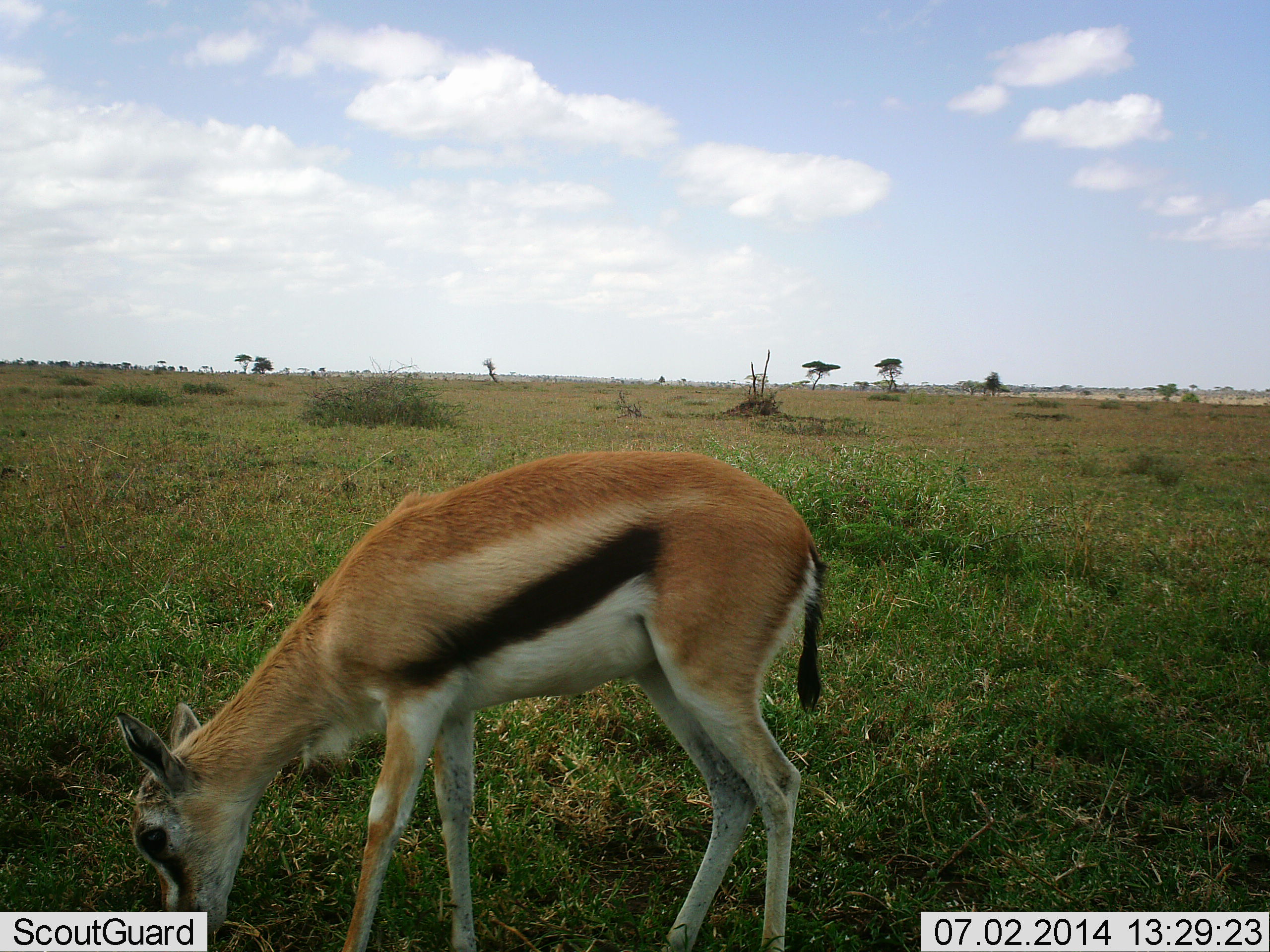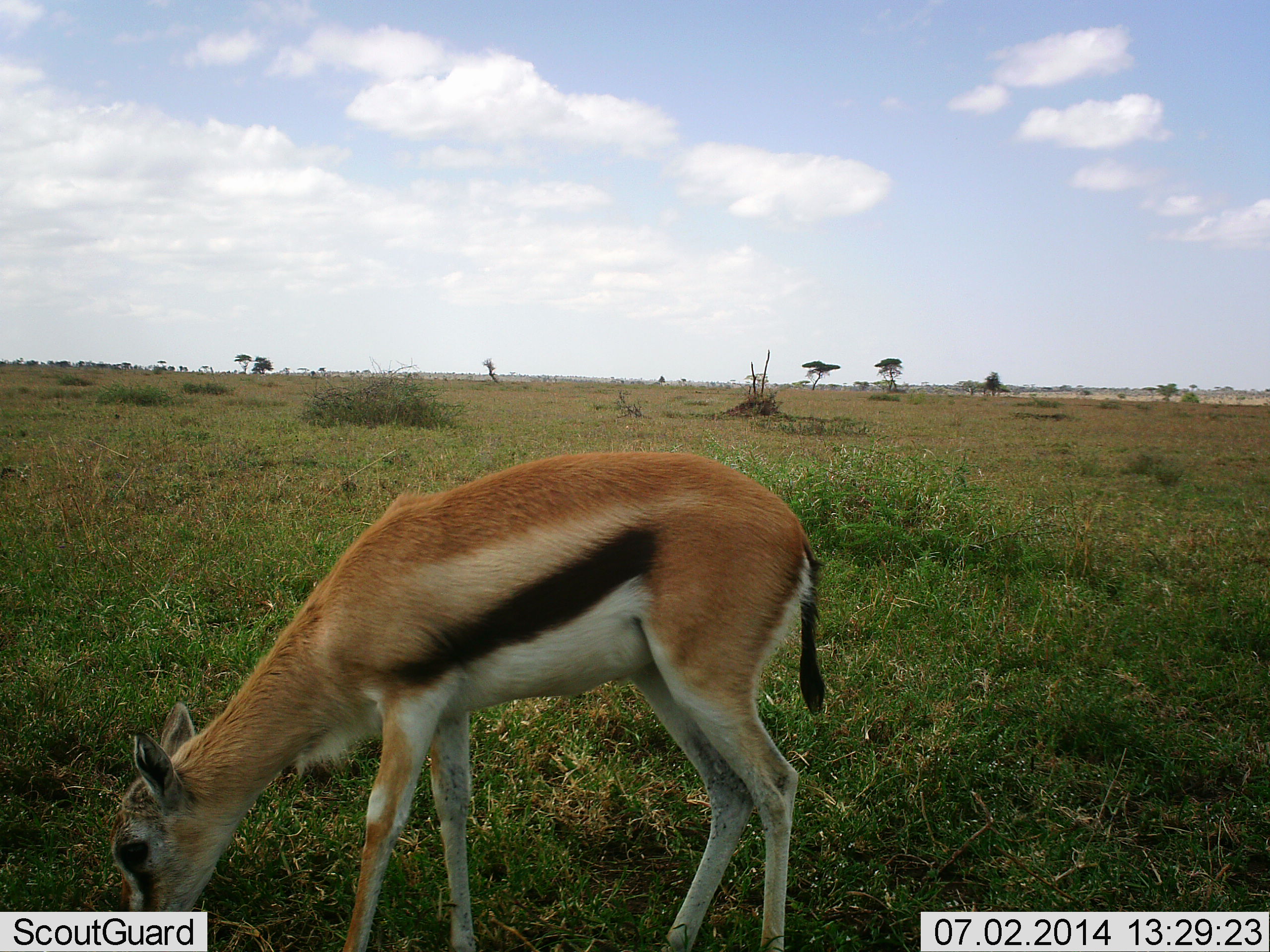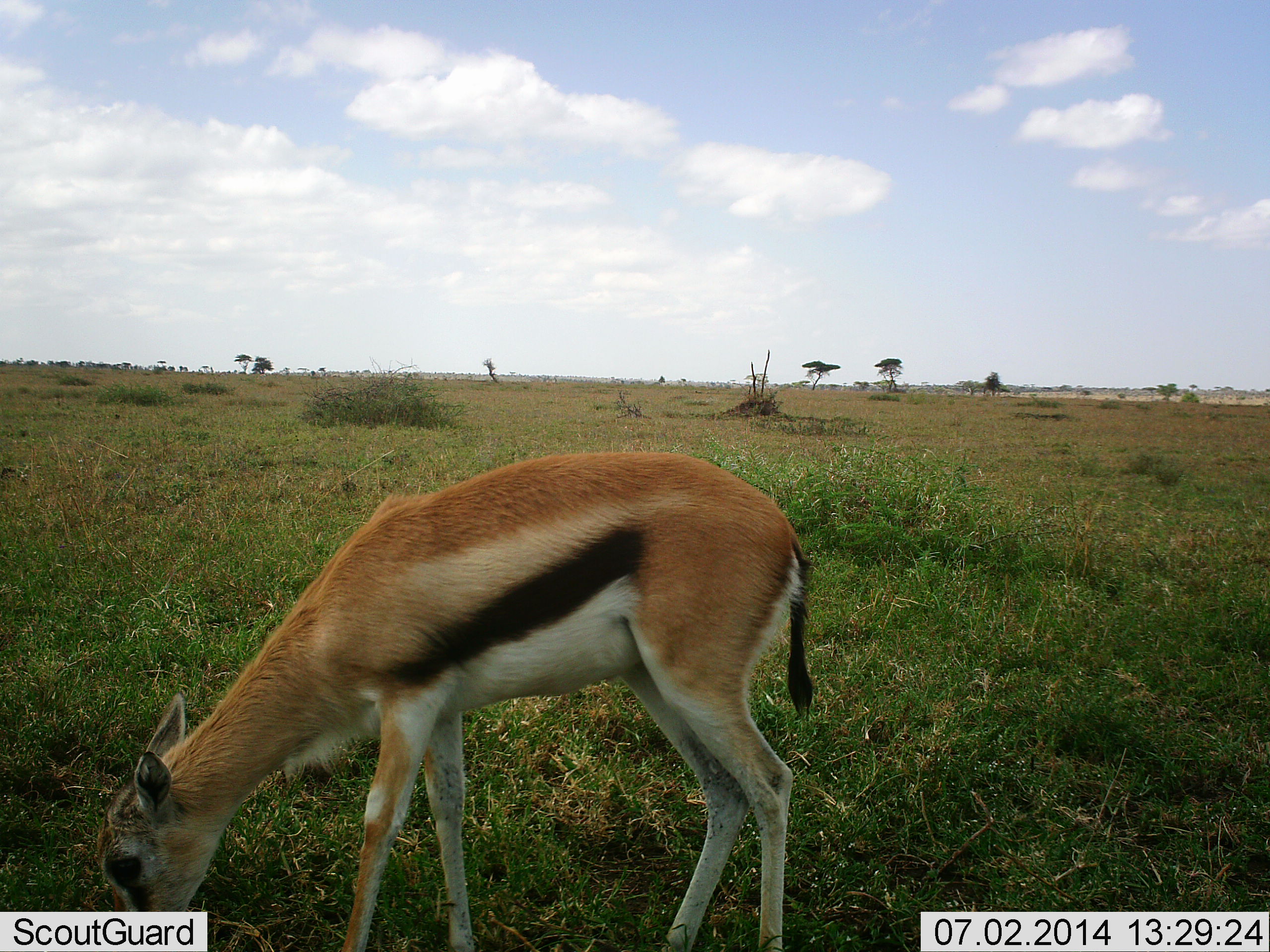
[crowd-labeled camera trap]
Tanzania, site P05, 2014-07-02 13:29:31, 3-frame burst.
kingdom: Animalia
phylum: Chordata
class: Mammalia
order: Artiodactyla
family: Bovidae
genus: Eudorcas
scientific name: Eudorcas thomsonii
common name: thomson's gazelle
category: gazellethomsons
Gazellethomsons (thomson's gazelle) (Eudorcas thomsonii), count 1. Behavior (volunteer vote fractions): standing 30%, resting 0%, moving 0%, interacting 0%. Young present (vote fraction): 10%. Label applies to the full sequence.